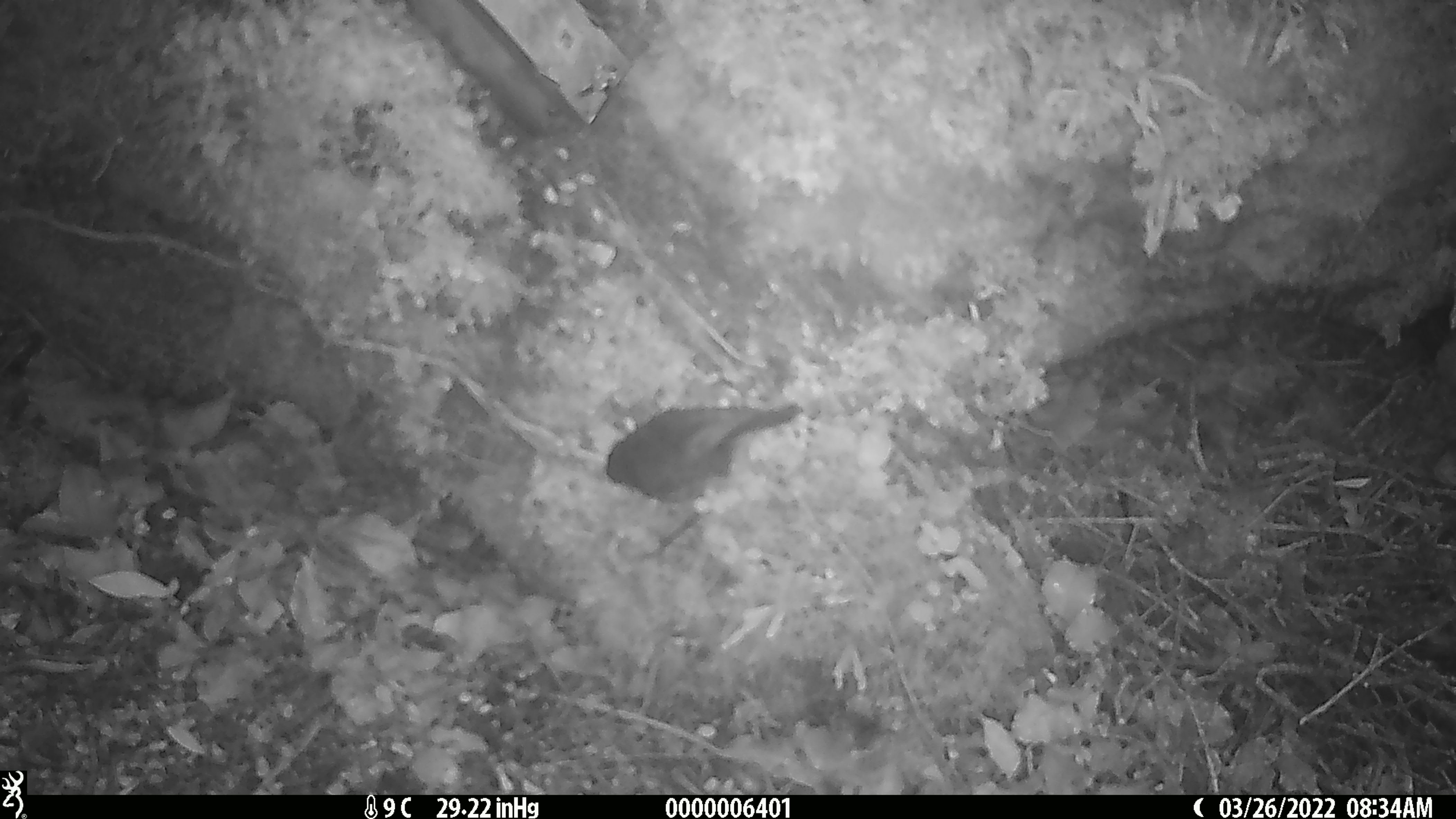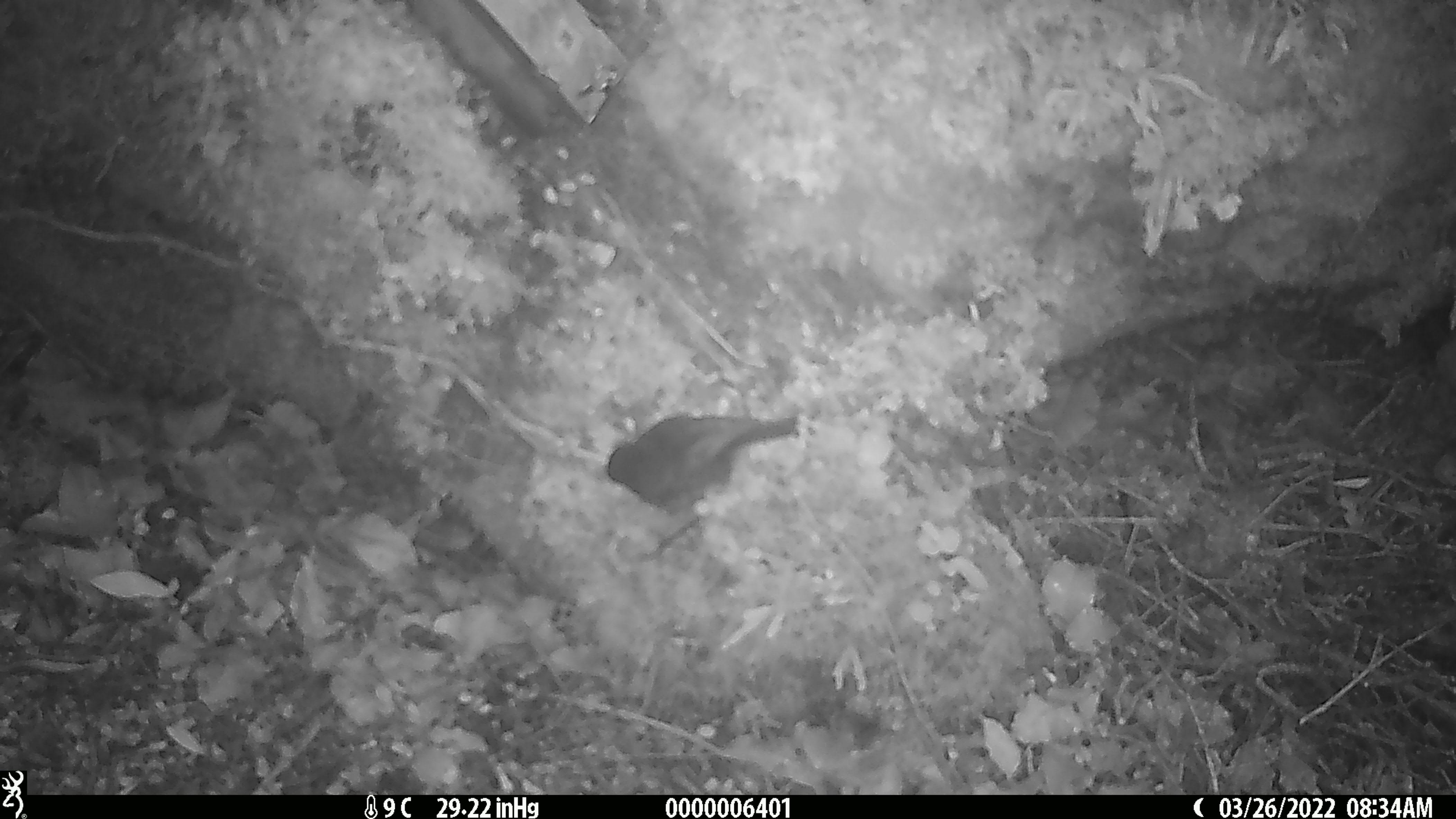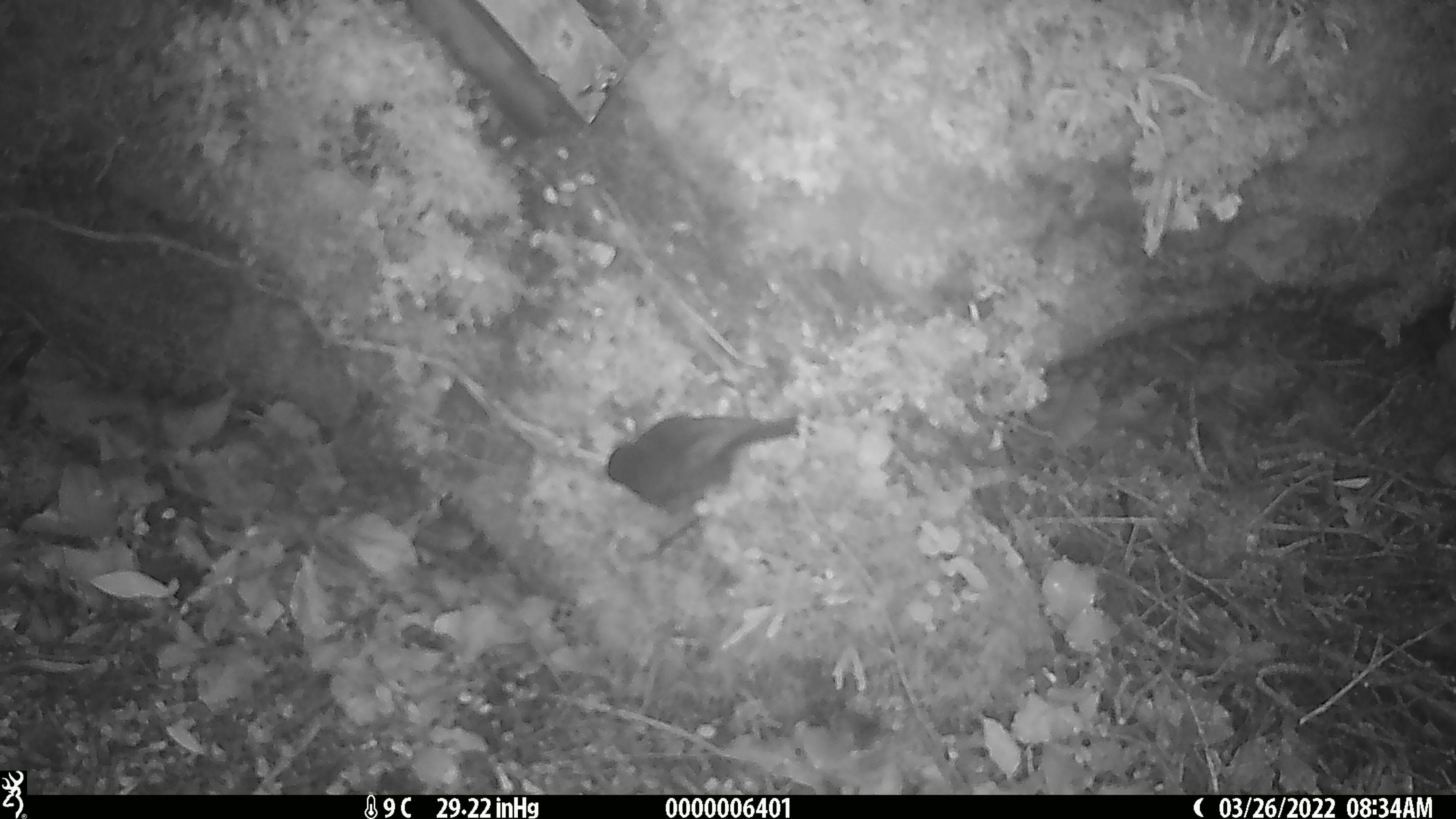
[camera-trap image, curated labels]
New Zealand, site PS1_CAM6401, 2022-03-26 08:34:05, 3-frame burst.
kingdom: Animalia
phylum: Chordata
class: Aves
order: Passeriformes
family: Petroicidae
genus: Petroica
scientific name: Petroica australis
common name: new zealand robin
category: robin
Robin (new zealand robin) (Petroica australis).